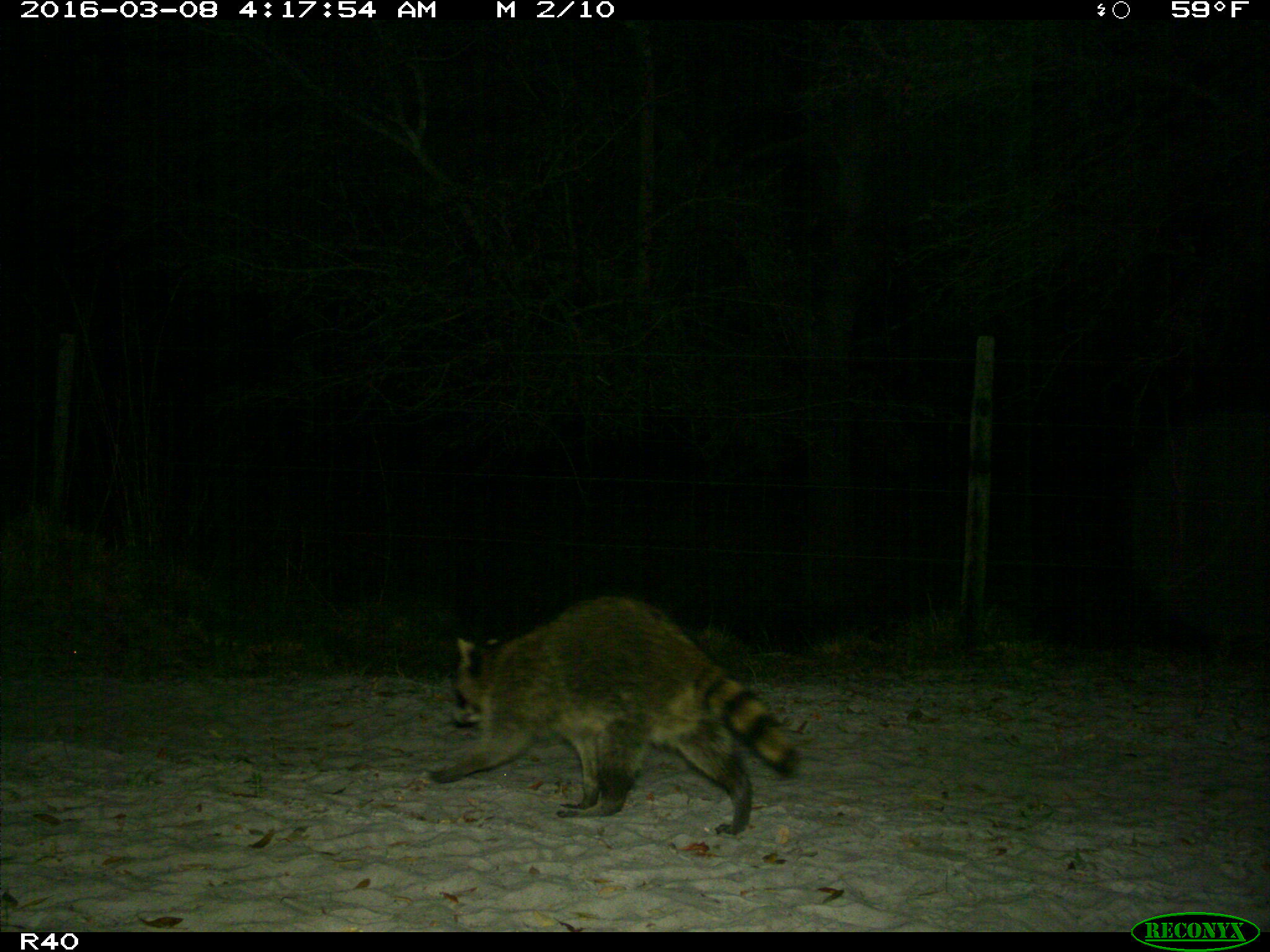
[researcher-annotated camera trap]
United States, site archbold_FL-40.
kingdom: Animalia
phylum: Chordata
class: Mammalia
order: Carnivora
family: Procyonidae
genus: Procyon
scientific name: Procyon lotor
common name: common raccoon